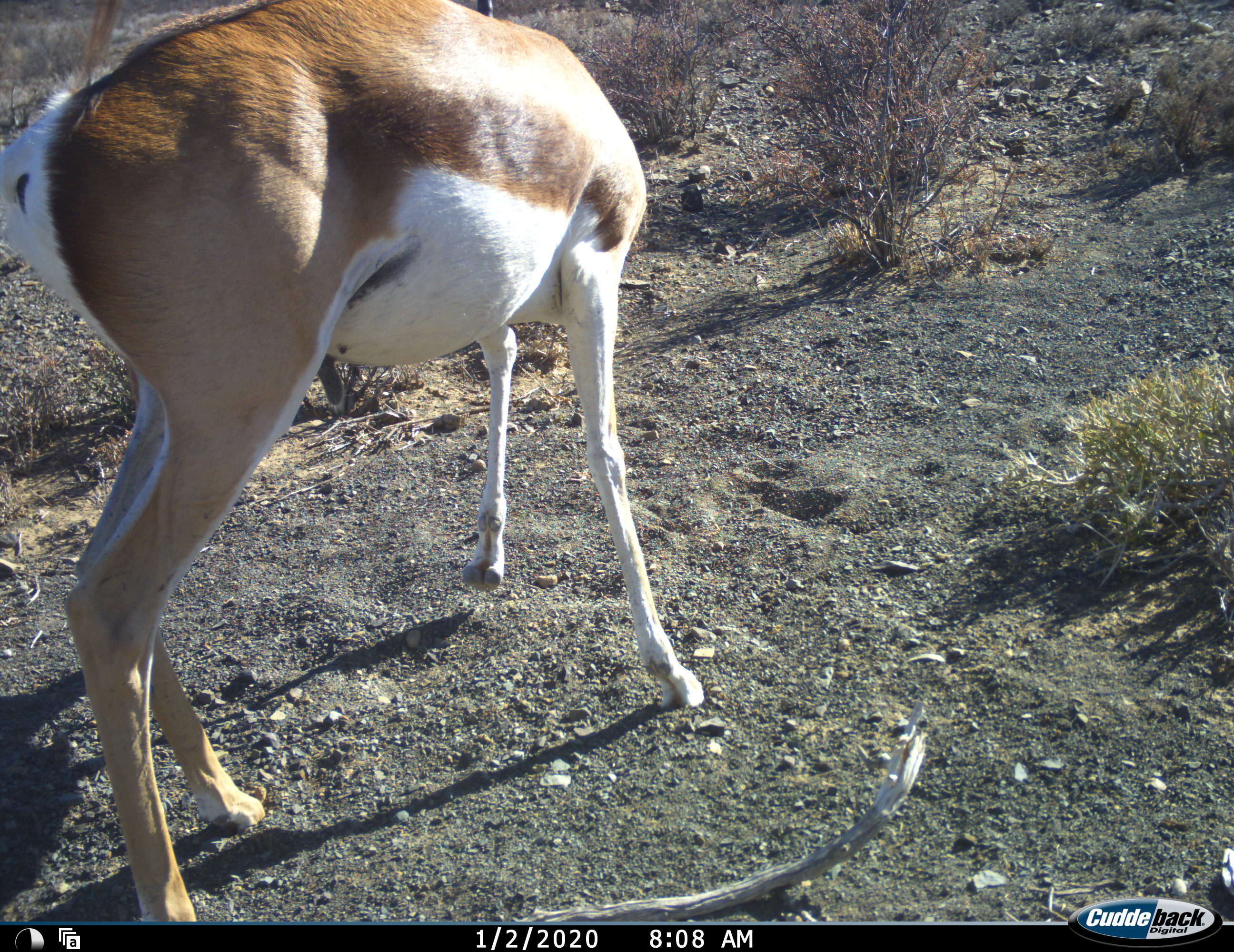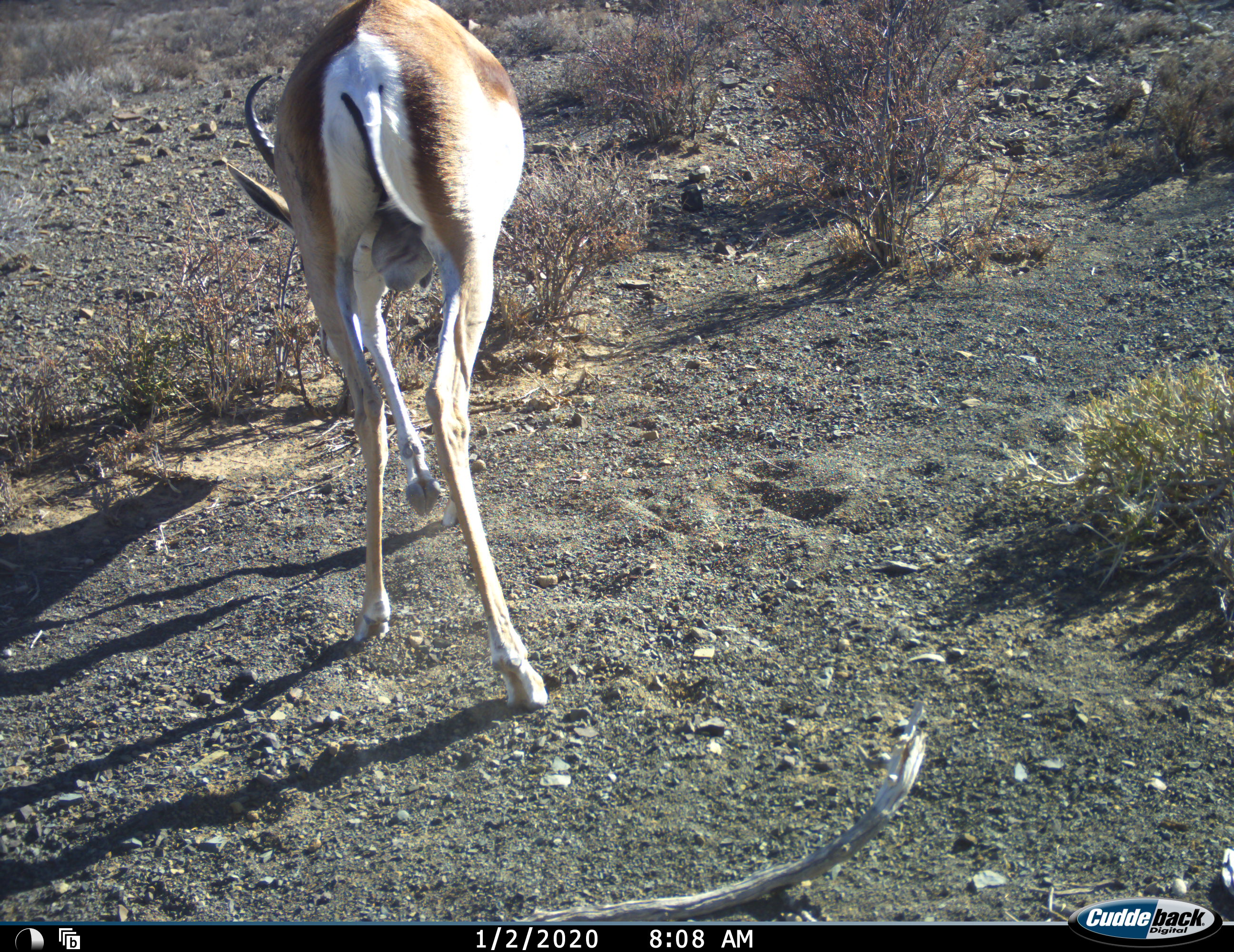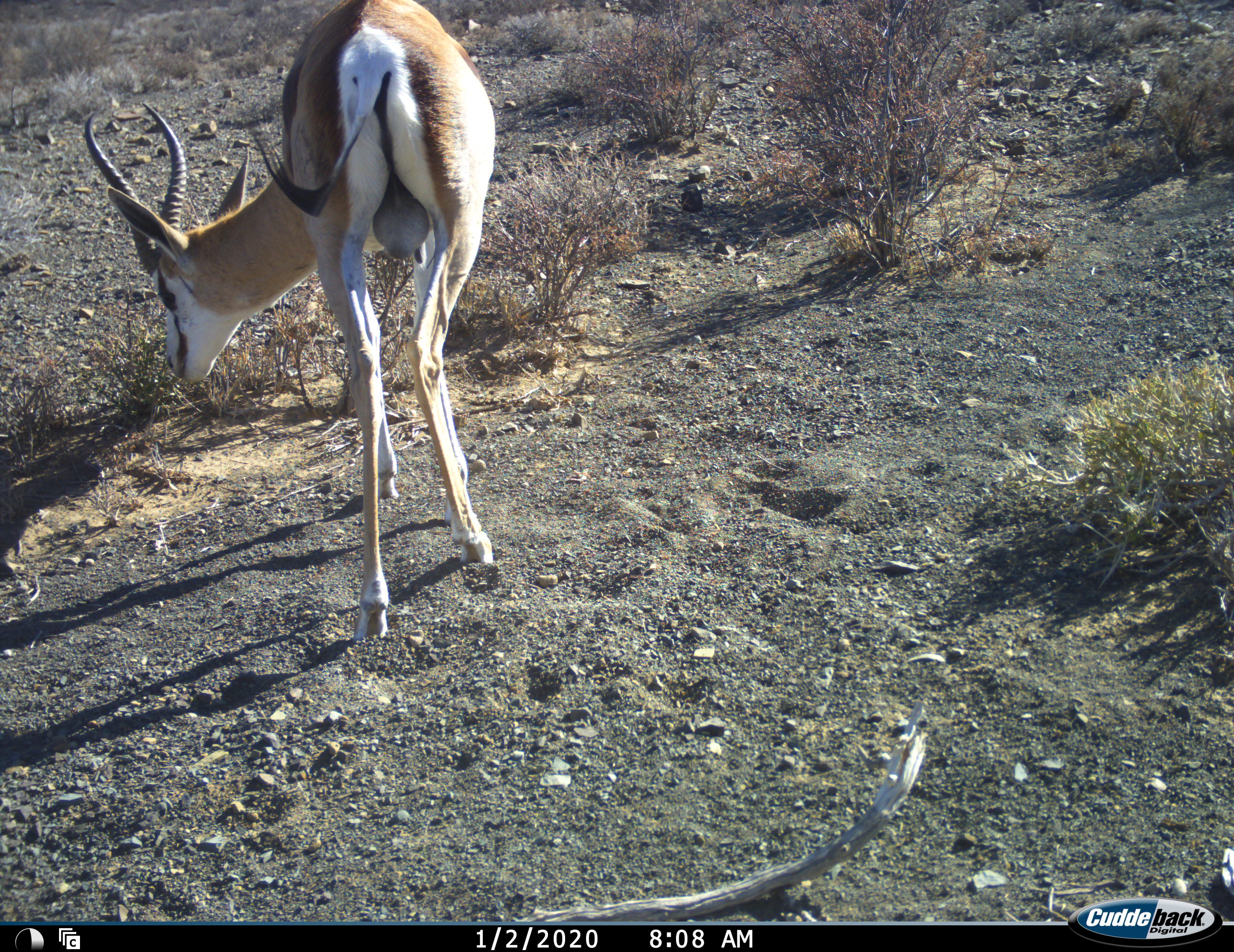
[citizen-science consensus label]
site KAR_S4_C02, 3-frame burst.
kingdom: Animalia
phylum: Chordata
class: Mammalia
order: Artiodactyla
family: Bovidae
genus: Antidorcas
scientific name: Antidorcas marsupialis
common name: springbok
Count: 1.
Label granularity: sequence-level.